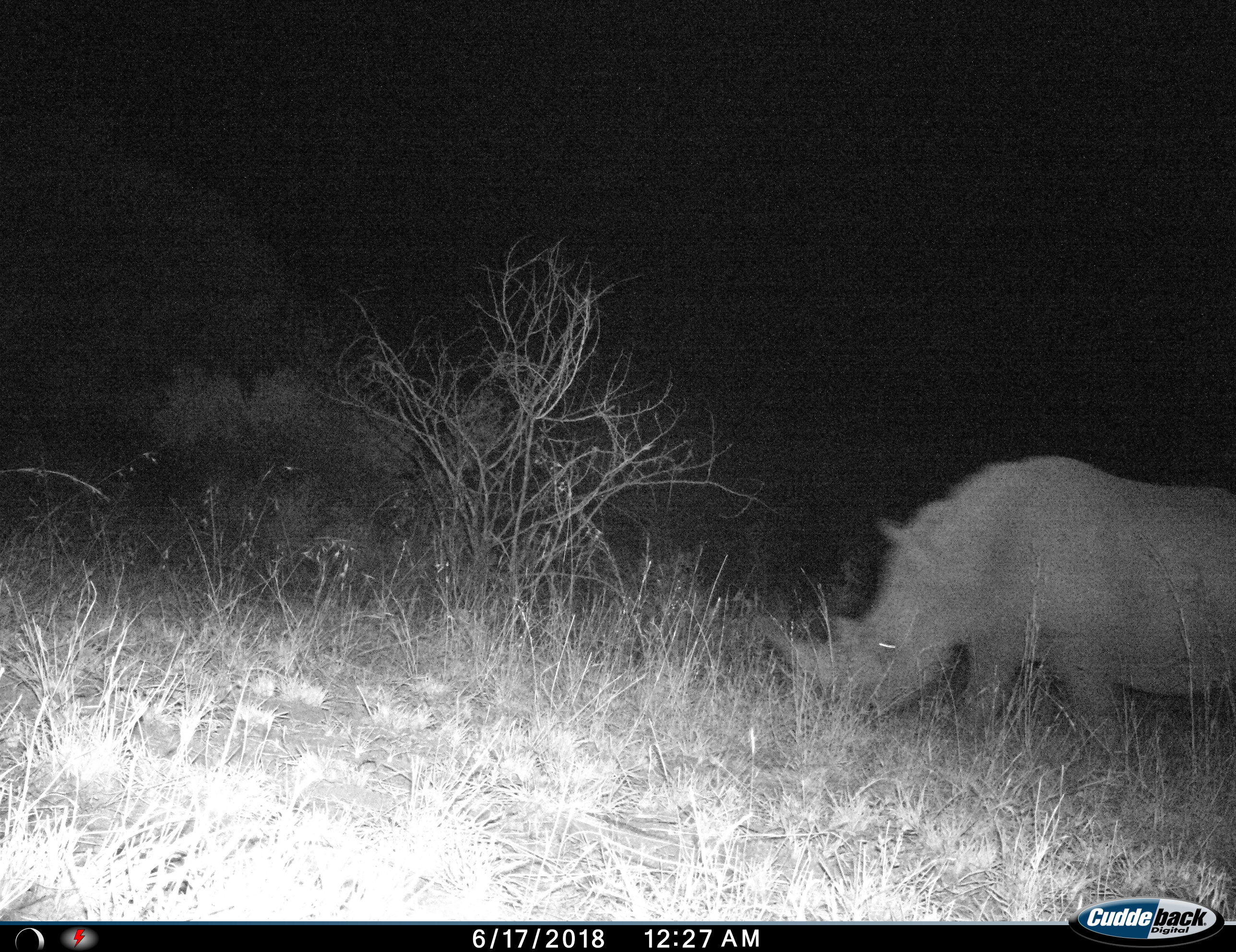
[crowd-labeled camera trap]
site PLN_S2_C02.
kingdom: Animalia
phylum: Chordata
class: Mammalia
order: Perissodactyla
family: Rhinocerotidae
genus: Ceratotherium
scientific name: Ceratotherium simum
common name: white rhinoceros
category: rhinoceroswhite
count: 1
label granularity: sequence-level